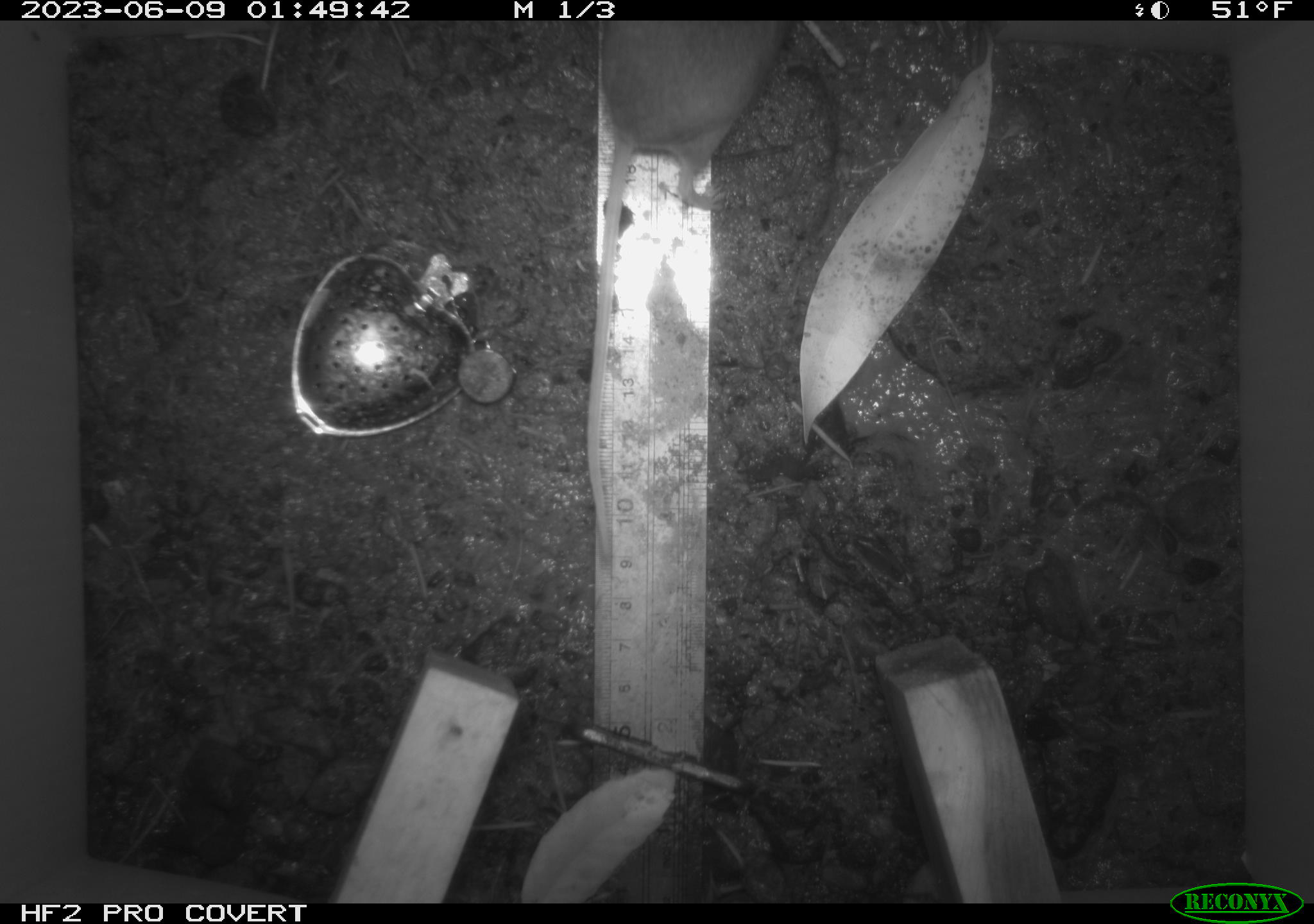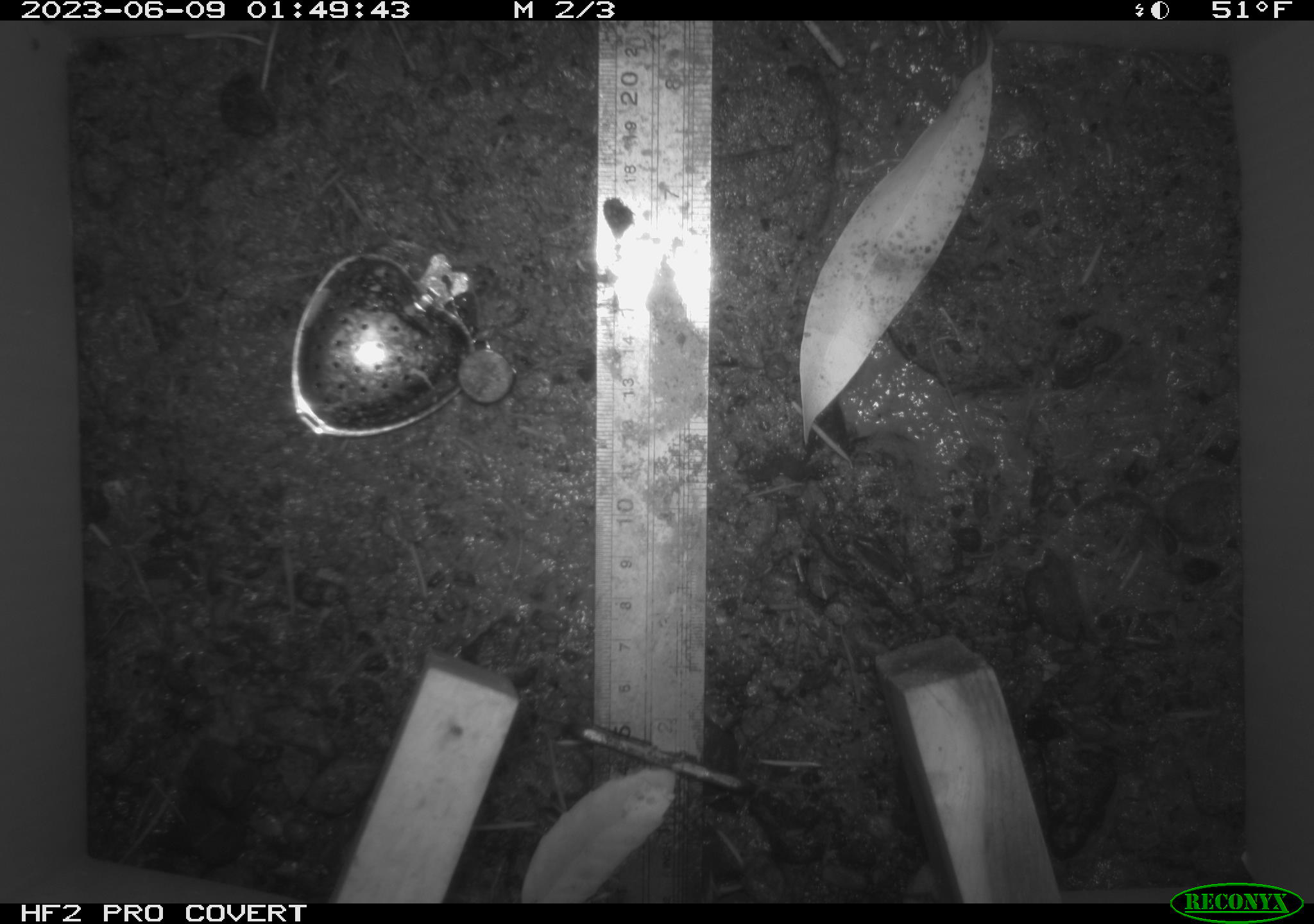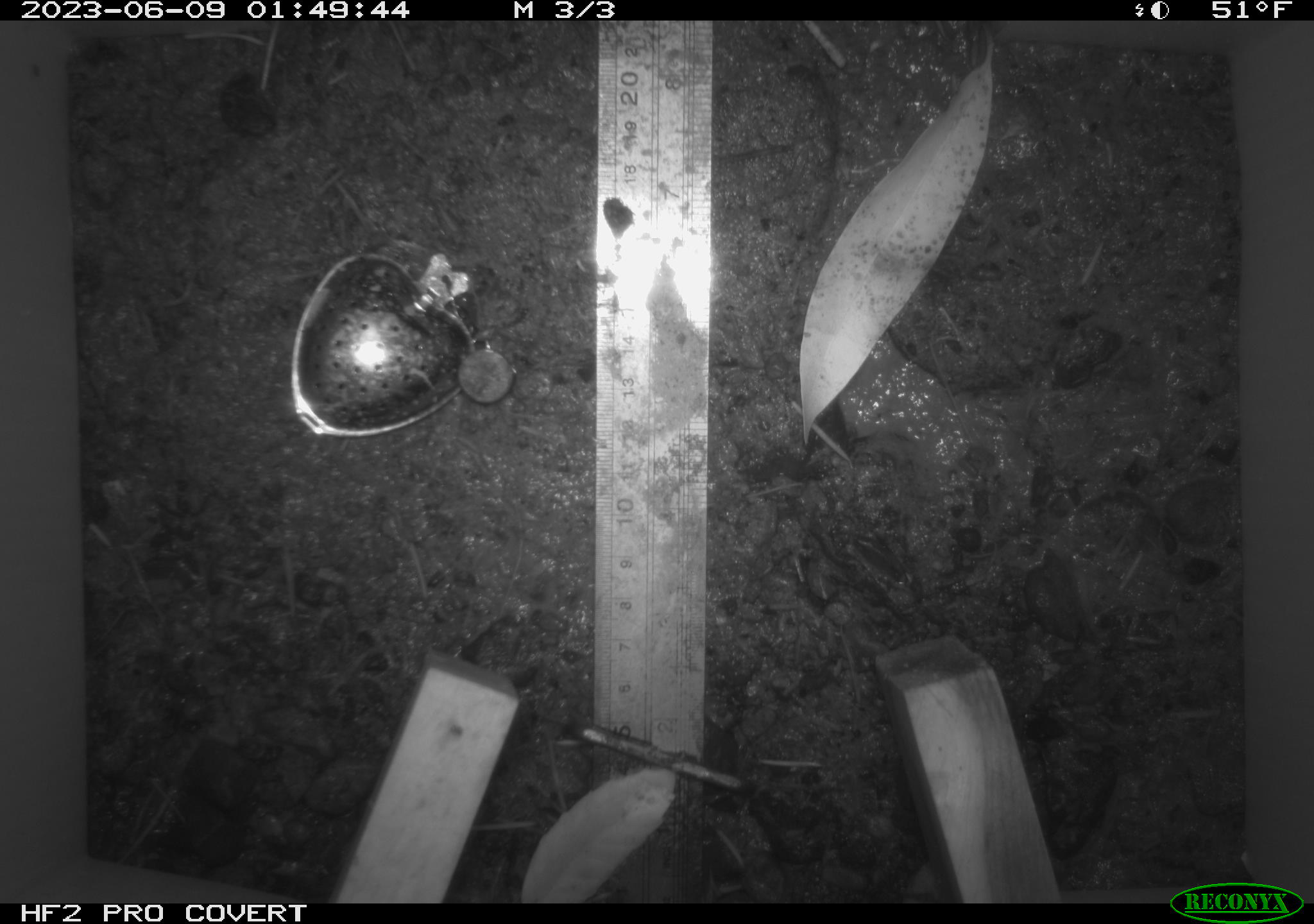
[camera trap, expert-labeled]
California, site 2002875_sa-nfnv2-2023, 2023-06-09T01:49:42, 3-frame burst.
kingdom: Animalia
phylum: Chordata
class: Mammalia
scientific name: Mammalia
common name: small mammal